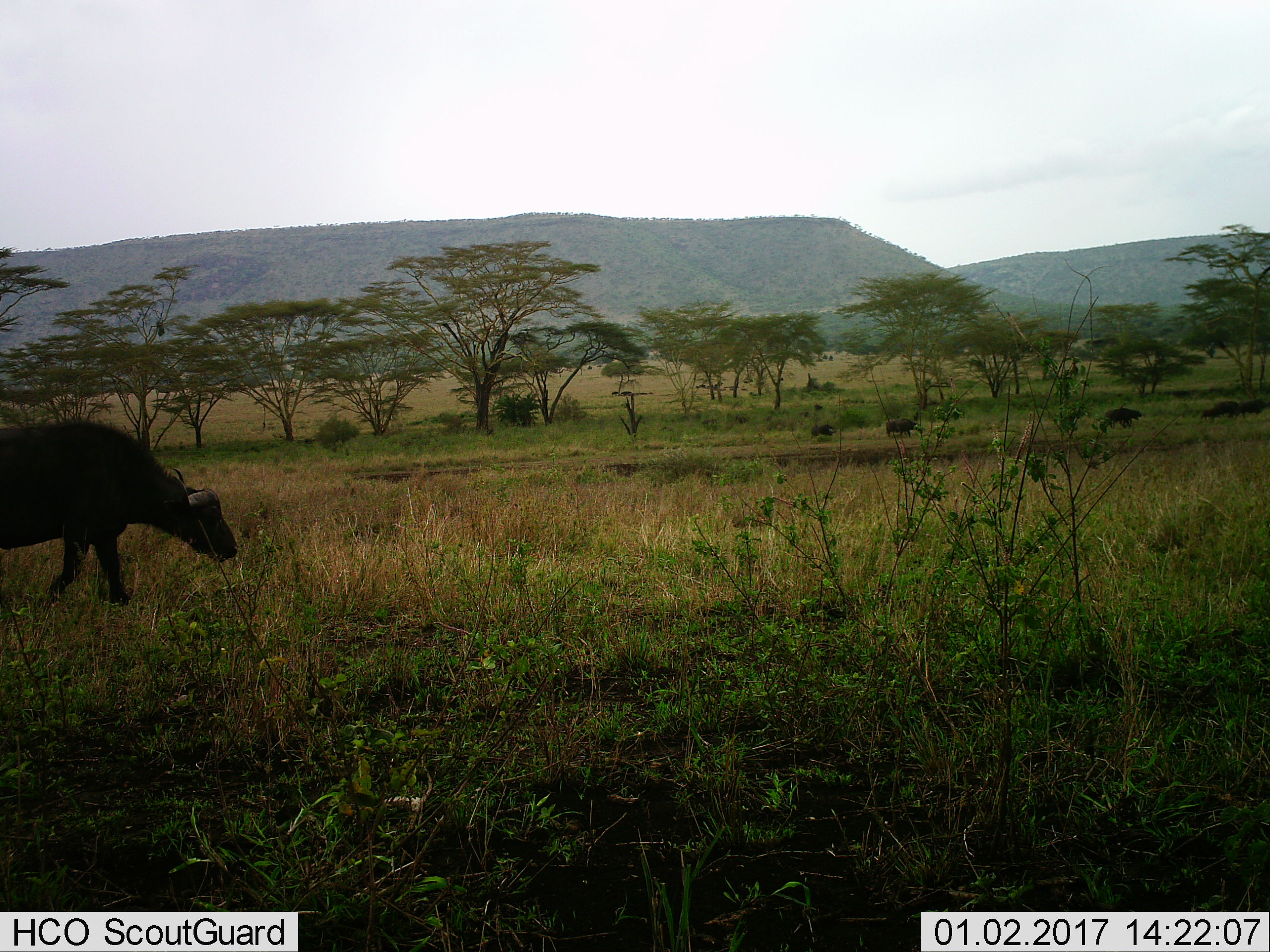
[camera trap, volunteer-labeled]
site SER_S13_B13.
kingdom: Animalia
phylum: Chordata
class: Mammalia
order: Artiodactyla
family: Bovidae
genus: Syncerus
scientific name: Syncerus caffer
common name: african buffalo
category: buffalo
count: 1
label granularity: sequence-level